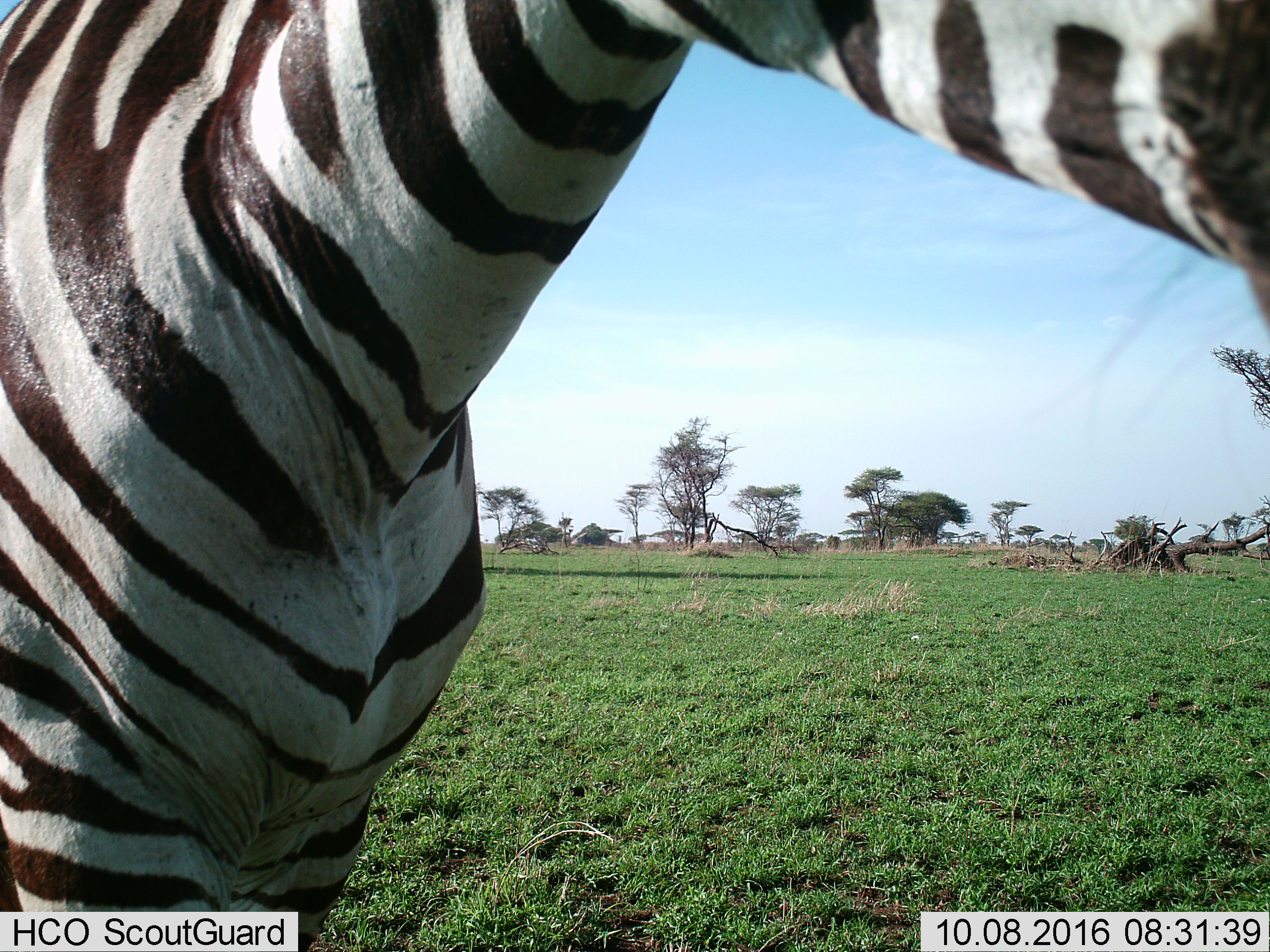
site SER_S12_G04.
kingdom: Animalia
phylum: Chordata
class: Mammalia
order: Perissodactyla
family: Equidae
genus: Equus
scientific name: Equus quagga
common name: plains zebra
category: zebraplains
Zebraplains (plains zebra) (Equus quagga), count 1. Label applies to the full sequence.